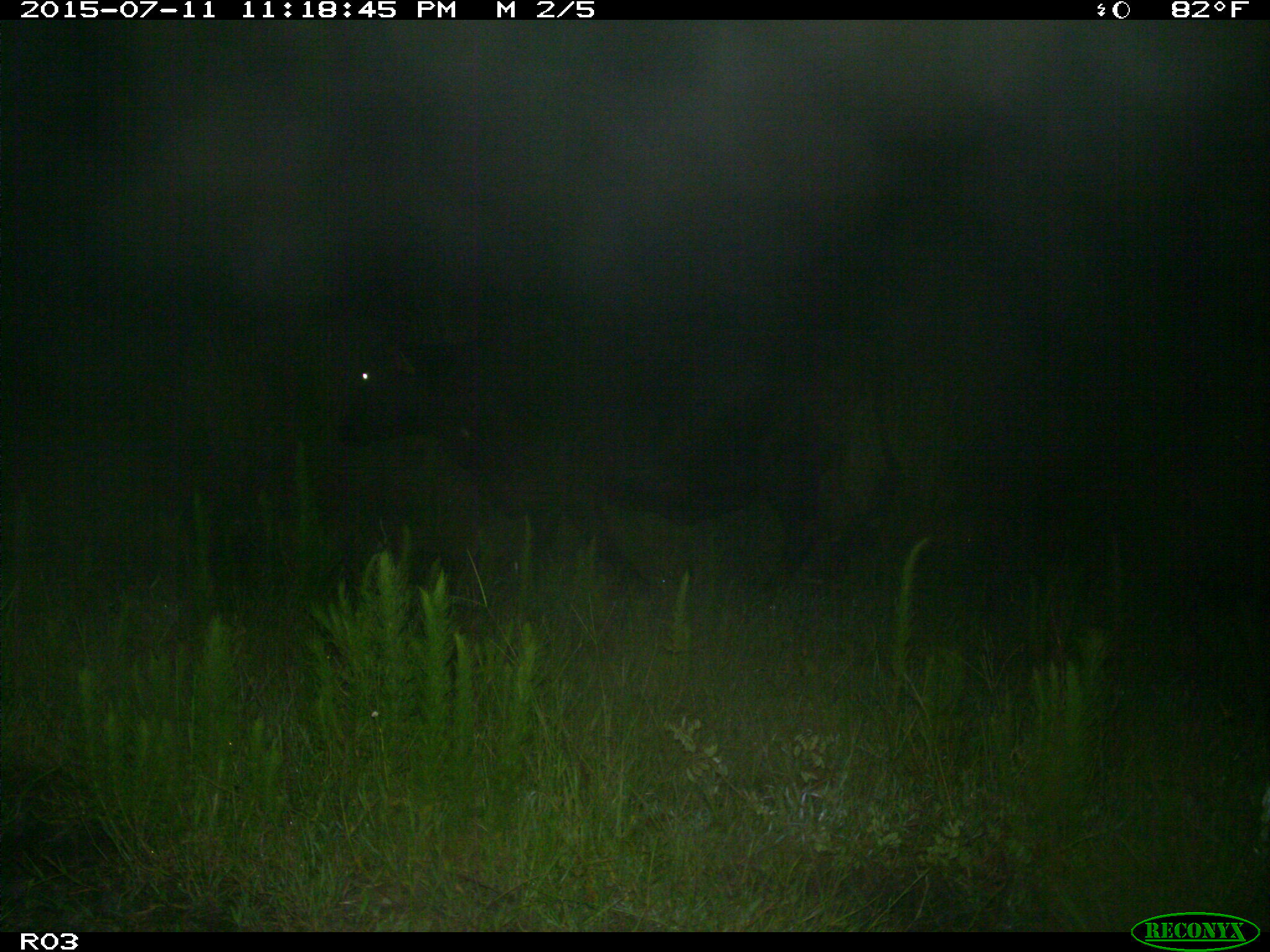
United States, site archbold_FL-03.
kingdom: Animalia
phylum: Chordata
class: Mammalia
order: Artiodactyla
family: Bovidae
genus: Bos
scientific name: Bos taurus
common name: domestic cow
Bos taurus (domestic cow).